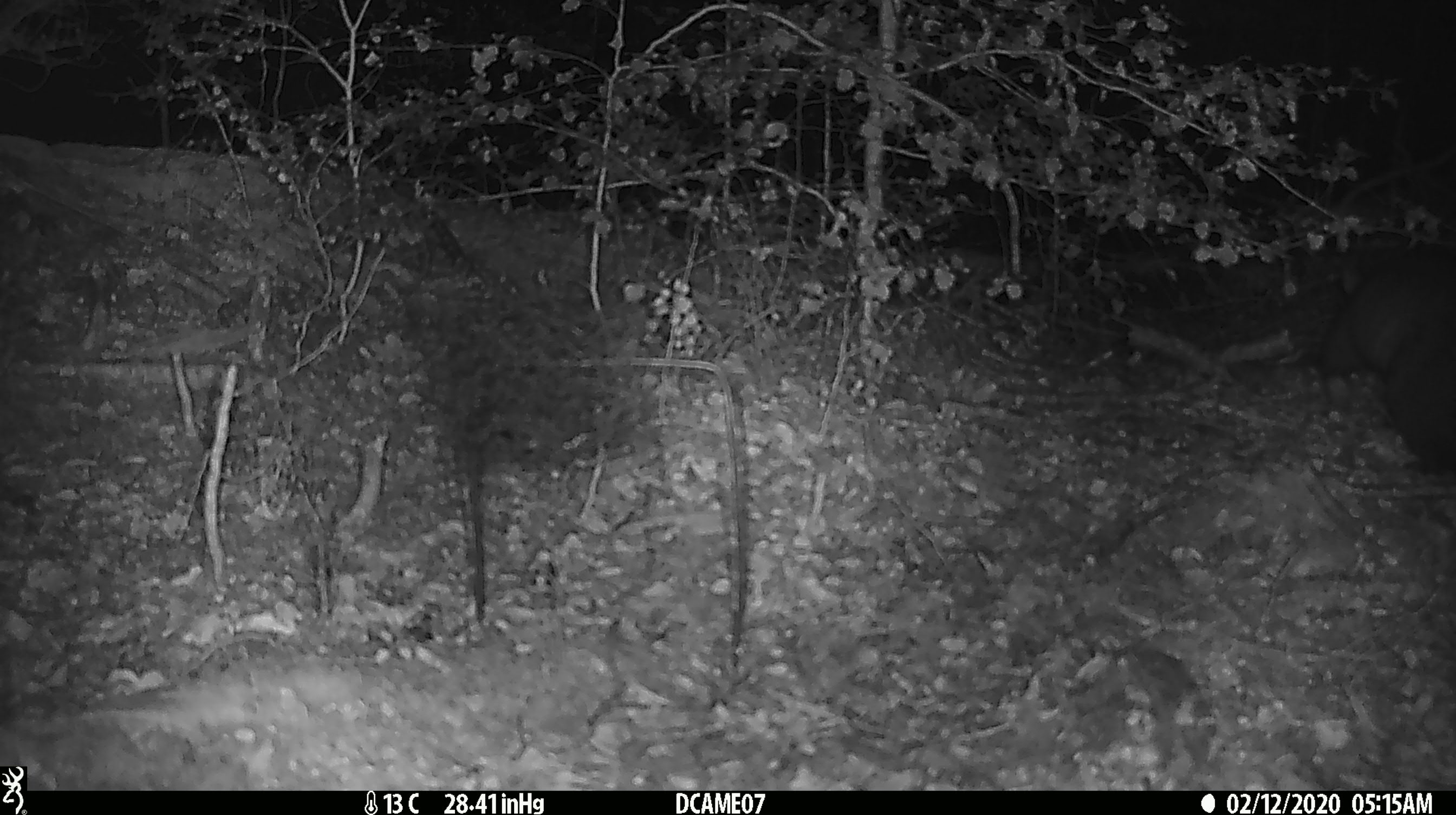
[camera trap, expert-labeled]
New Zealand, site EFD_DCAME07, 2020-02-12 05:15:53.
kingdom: Animalia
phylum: Chordata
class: Mammalia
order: Diprotodontia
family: Phalangeridae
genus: Trichosurus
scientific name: Trichosurus vulpecula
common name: common brushtail possum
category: possum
Possum (common brushtail possum) (Trichosurus vulpecula).